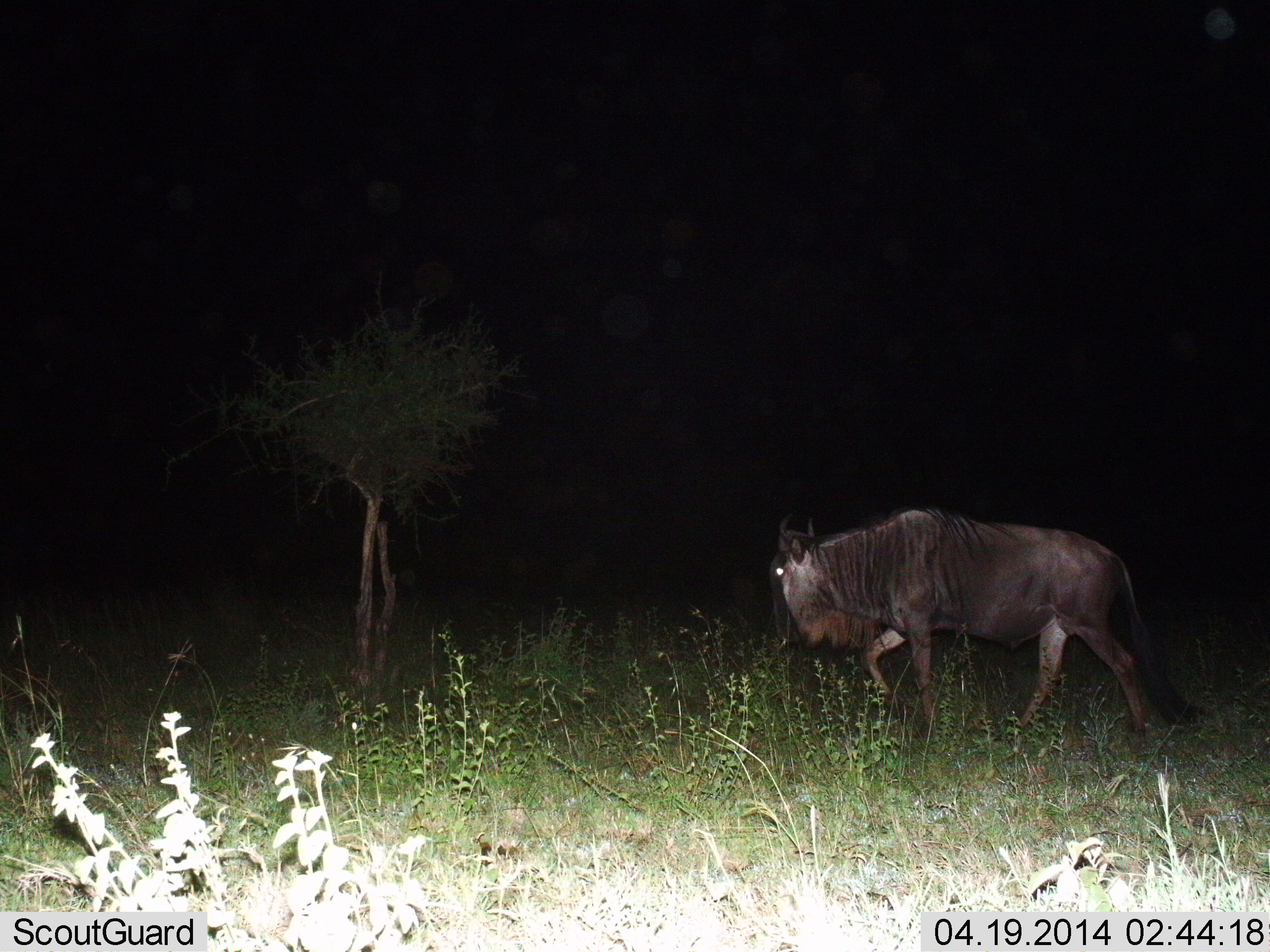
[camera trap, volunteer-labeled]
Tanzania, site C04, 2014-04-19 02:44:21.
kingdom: Animalia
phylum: Chordata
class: Mammalia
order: Artiodactyla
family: Bovidae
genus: Connochaetes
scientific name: Connochaetes taurinus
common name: blue wildebeest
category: wildebeest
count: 1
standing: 10%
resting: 0%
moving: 90%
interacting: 0%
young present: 0%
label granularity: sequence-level